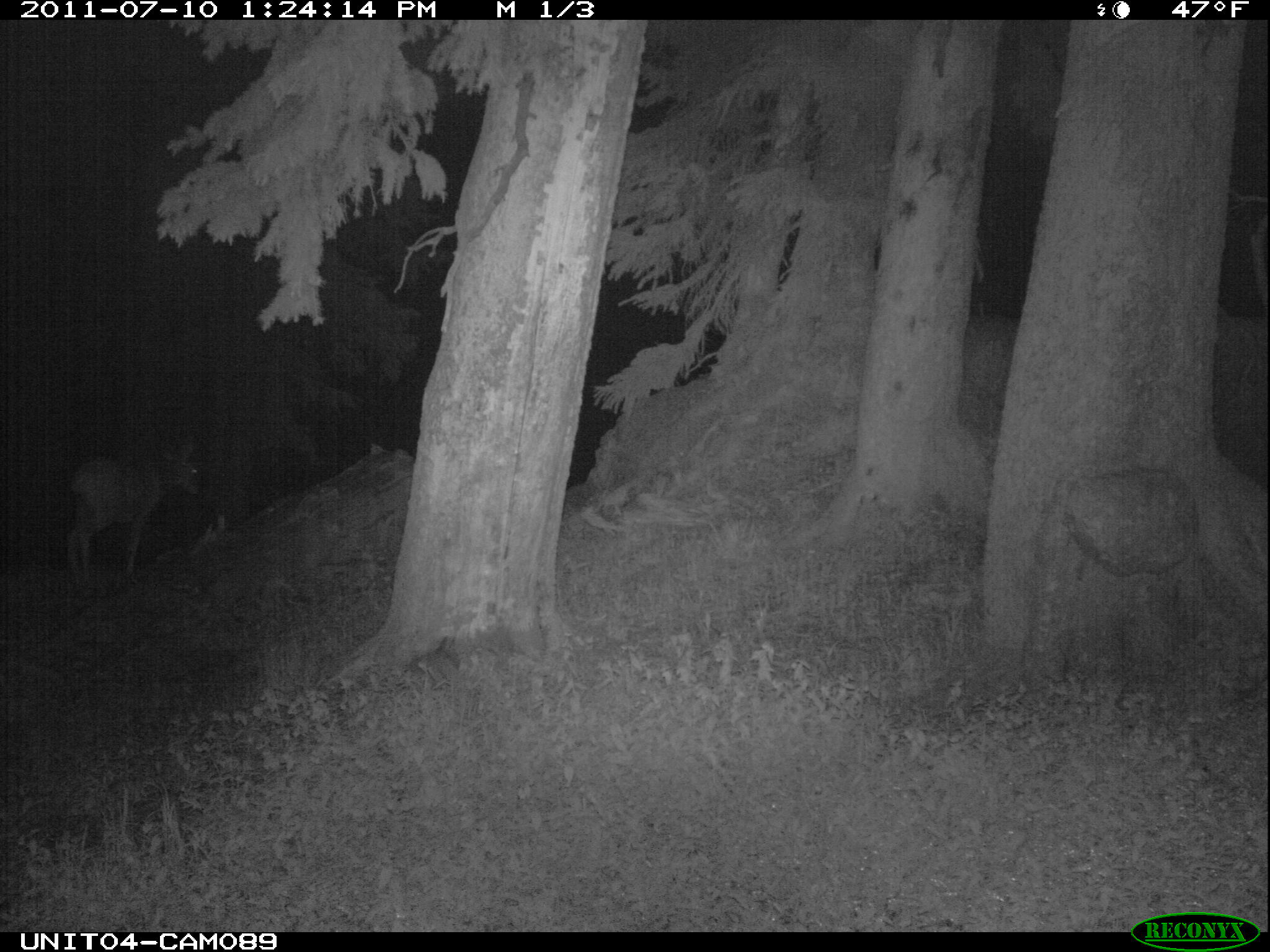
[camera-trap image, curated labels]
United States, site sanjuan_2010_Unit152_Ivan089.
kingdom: Animalia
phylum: Chordata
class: Mammalia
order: Artiodactyla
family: Cervidae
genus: Odocoileus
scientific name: Odocoileus hemionus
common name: mule deer